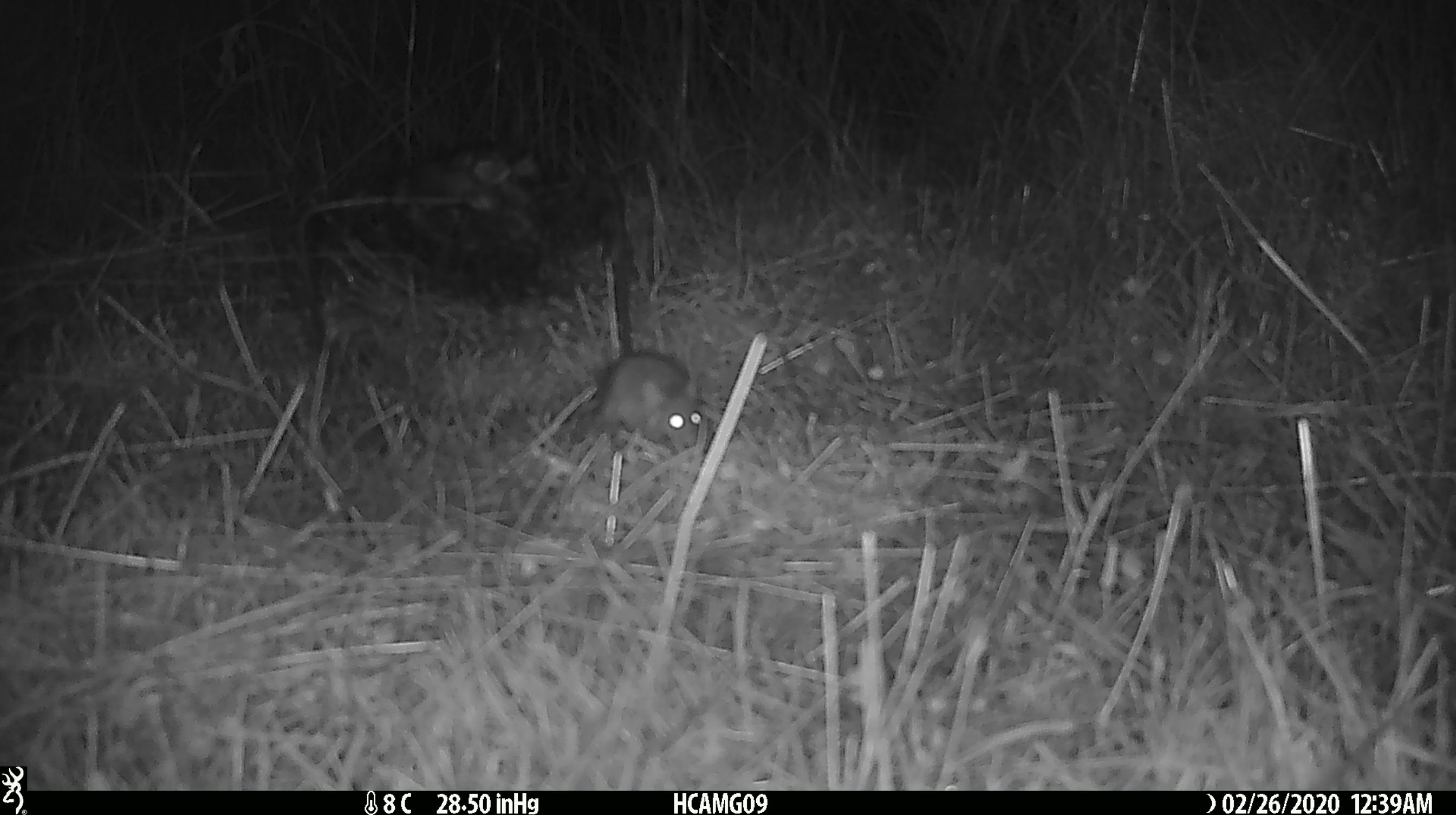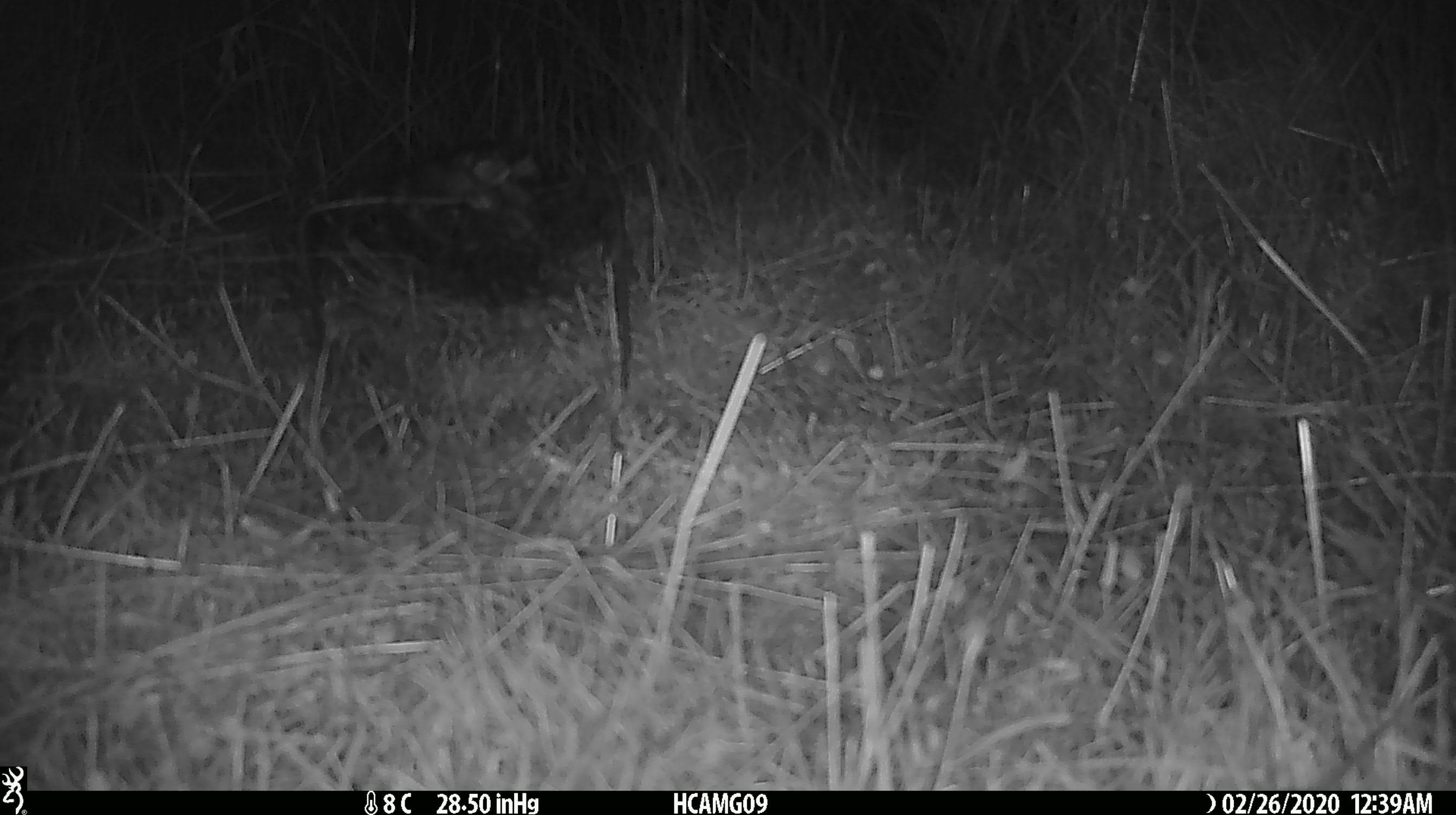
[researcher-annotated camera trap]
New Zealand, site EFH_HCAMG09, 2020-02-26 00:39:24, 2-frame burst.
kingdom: Animalia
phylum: Chordata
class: Mammalia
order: Rodentia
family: Muridae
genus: Mus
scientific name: Mus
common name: mouse